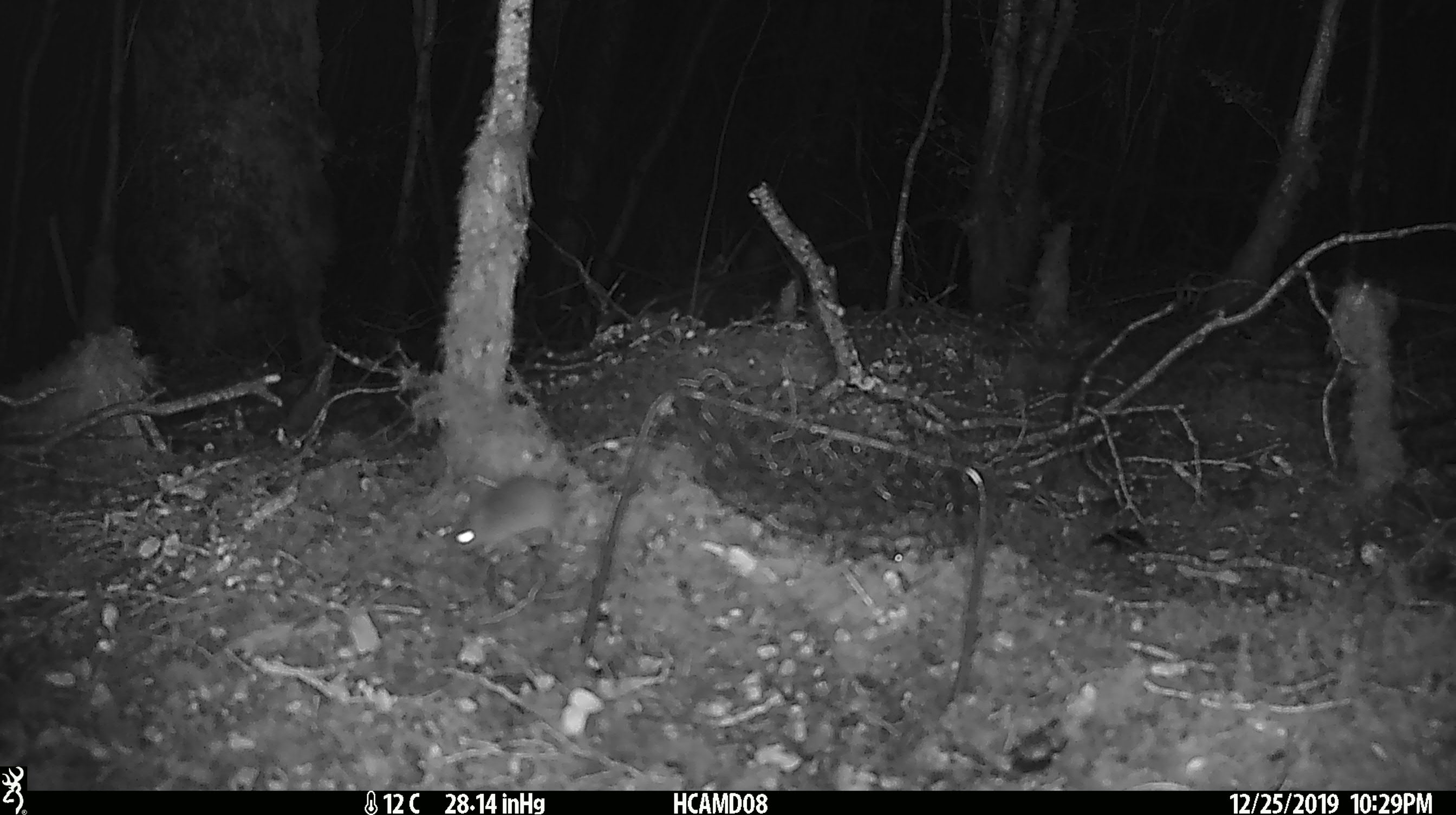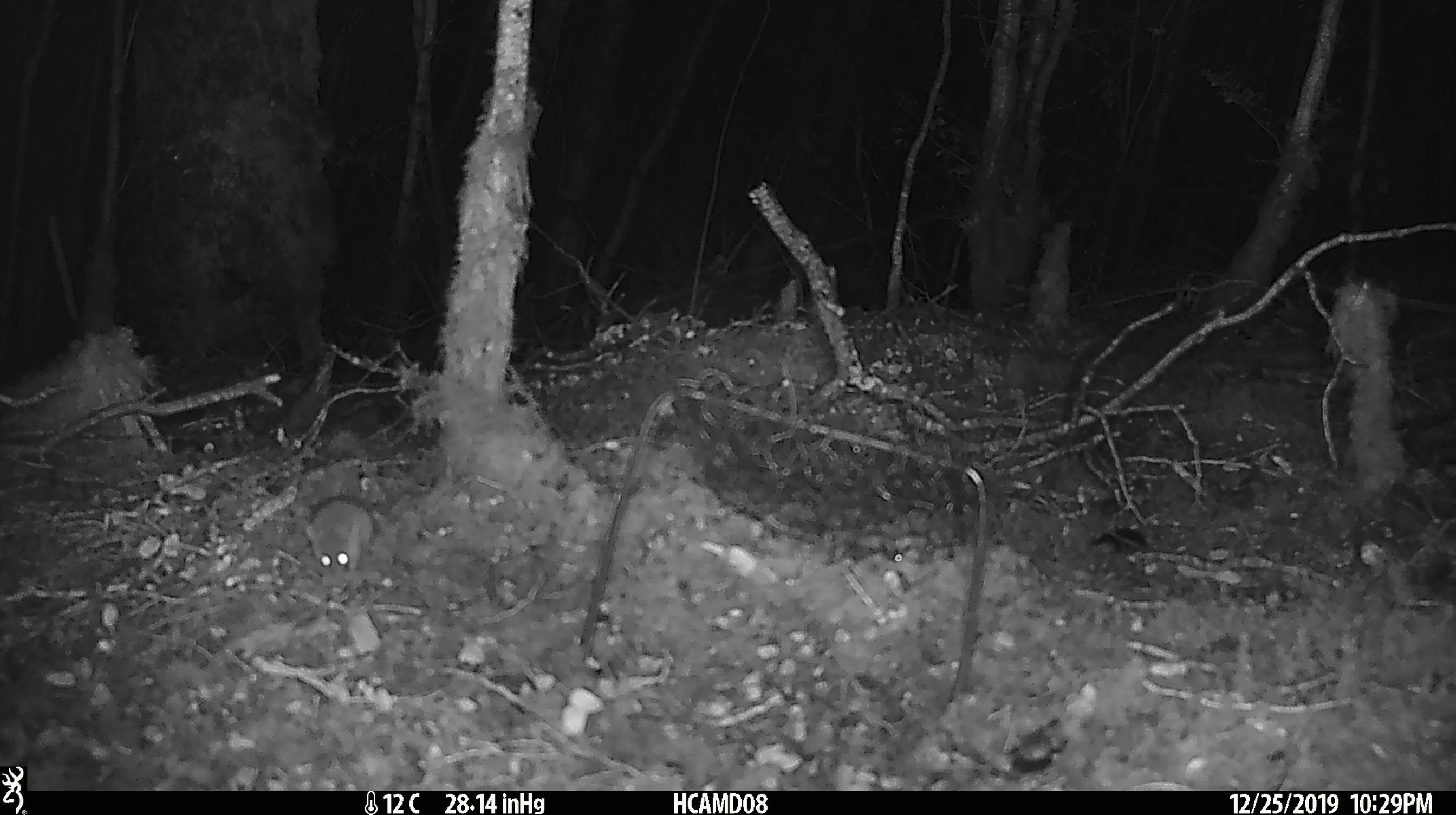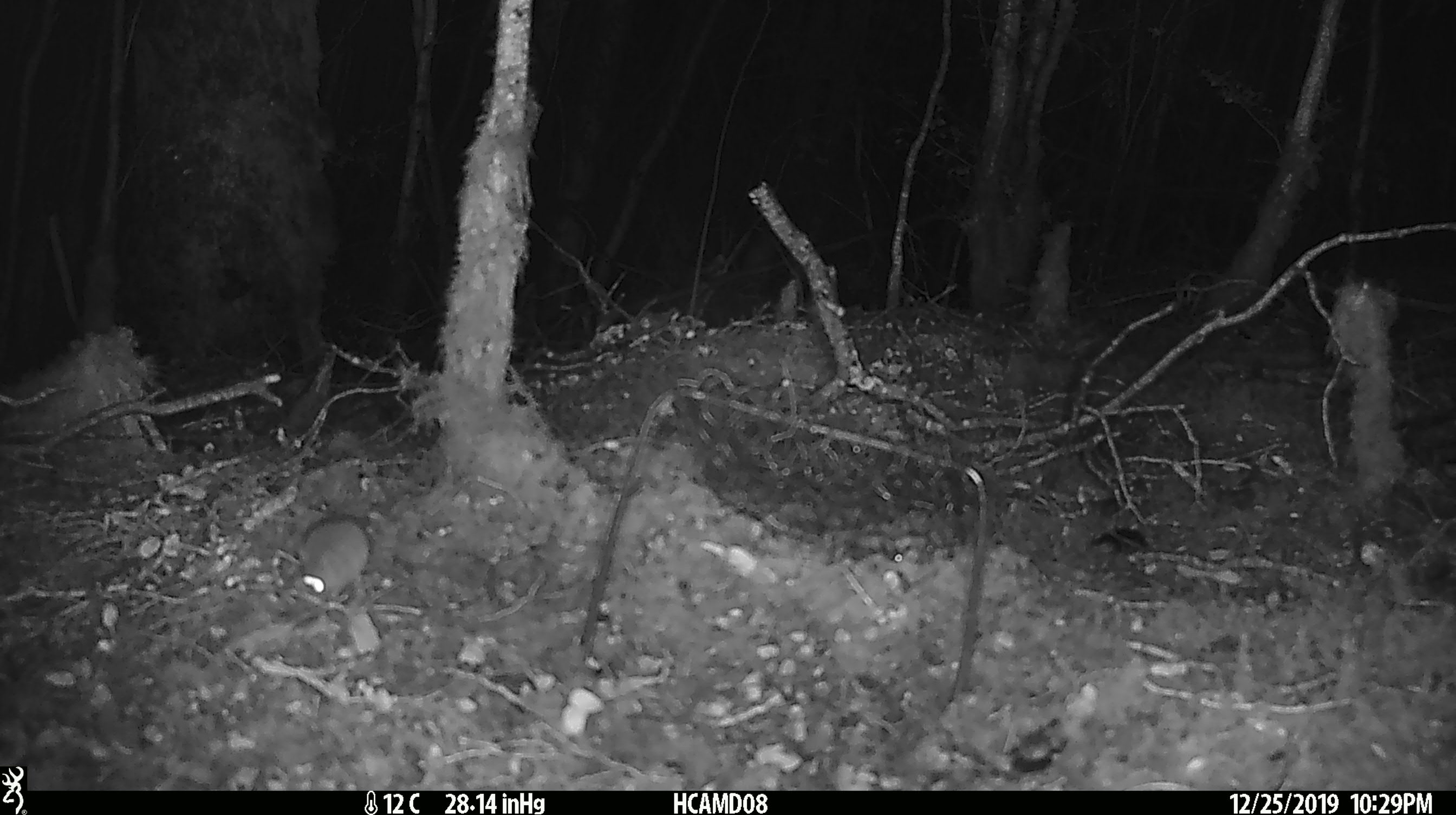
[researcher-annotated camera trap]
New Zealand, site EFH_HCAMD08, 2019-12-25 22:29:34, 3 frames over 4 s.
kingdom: Animalia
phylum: Chordata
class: Mammalia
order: Rodentia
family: Muridae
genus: Mus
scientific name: Mus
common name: mouse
Mouse (Mus).